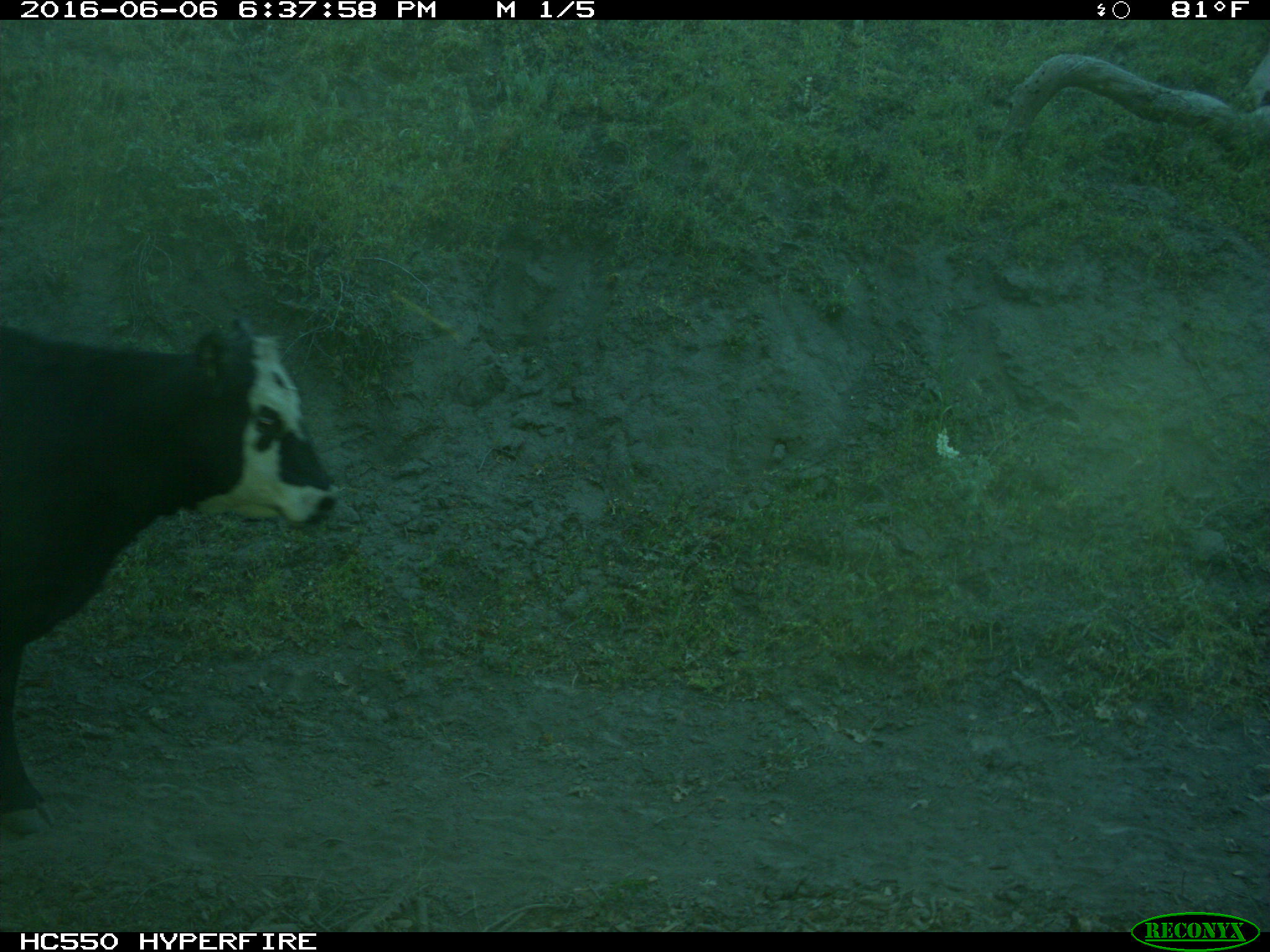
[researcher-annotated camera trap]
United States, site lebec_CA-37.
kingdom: Animalia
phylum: Chordata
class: Mammalia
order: Artiodactyla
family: Bovidae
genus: Bos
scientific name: Bos taurus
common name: domestic cow